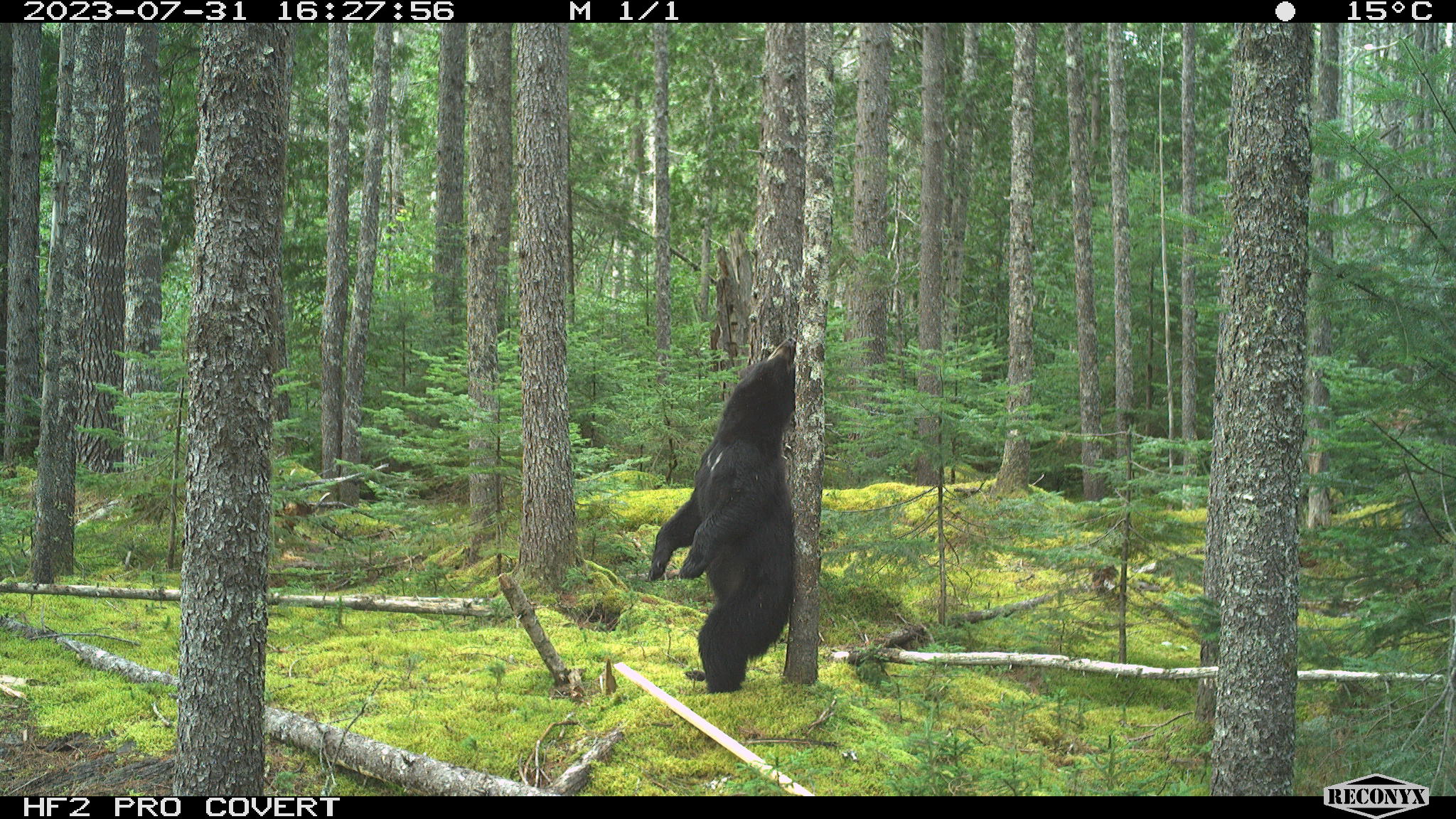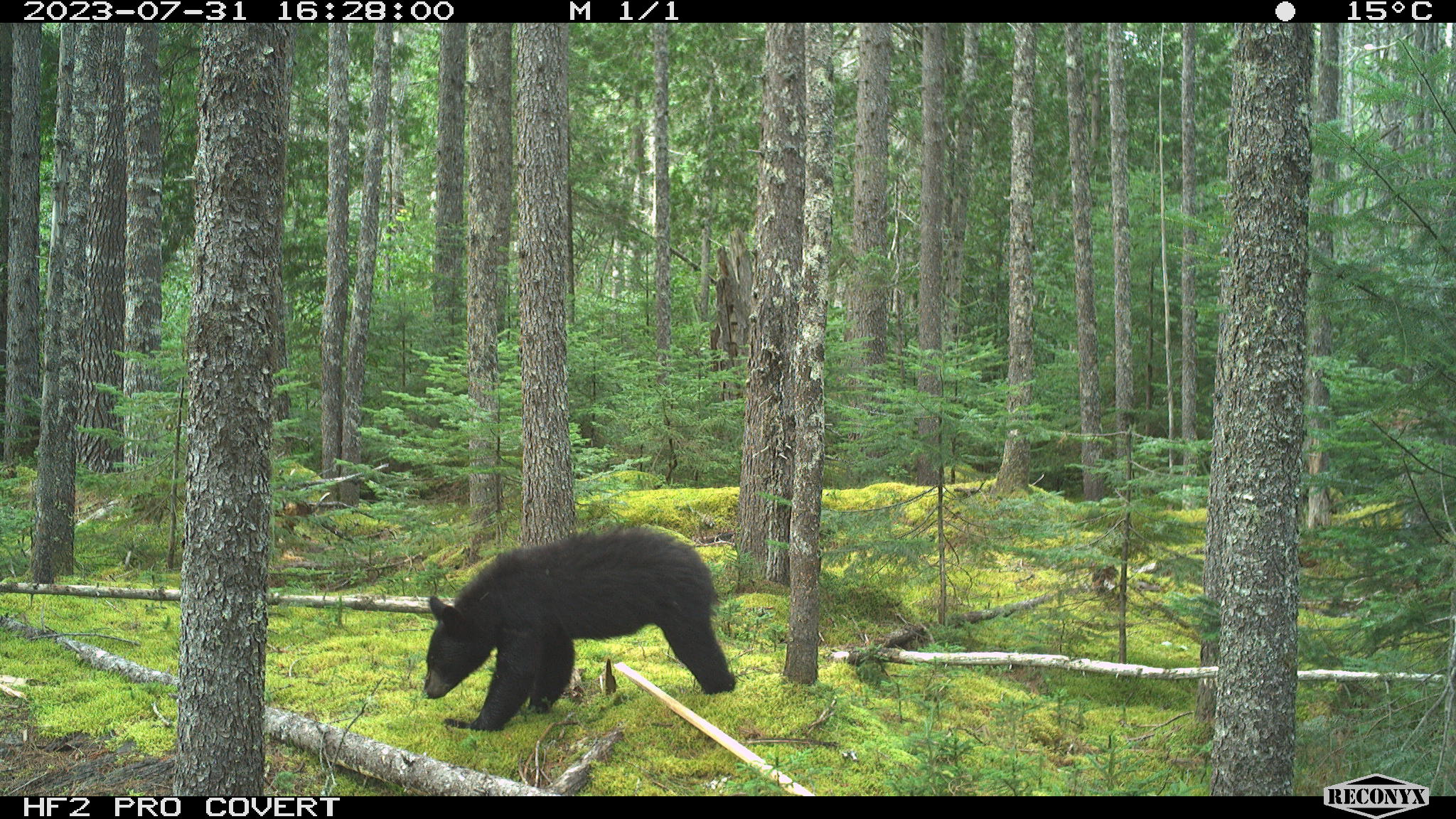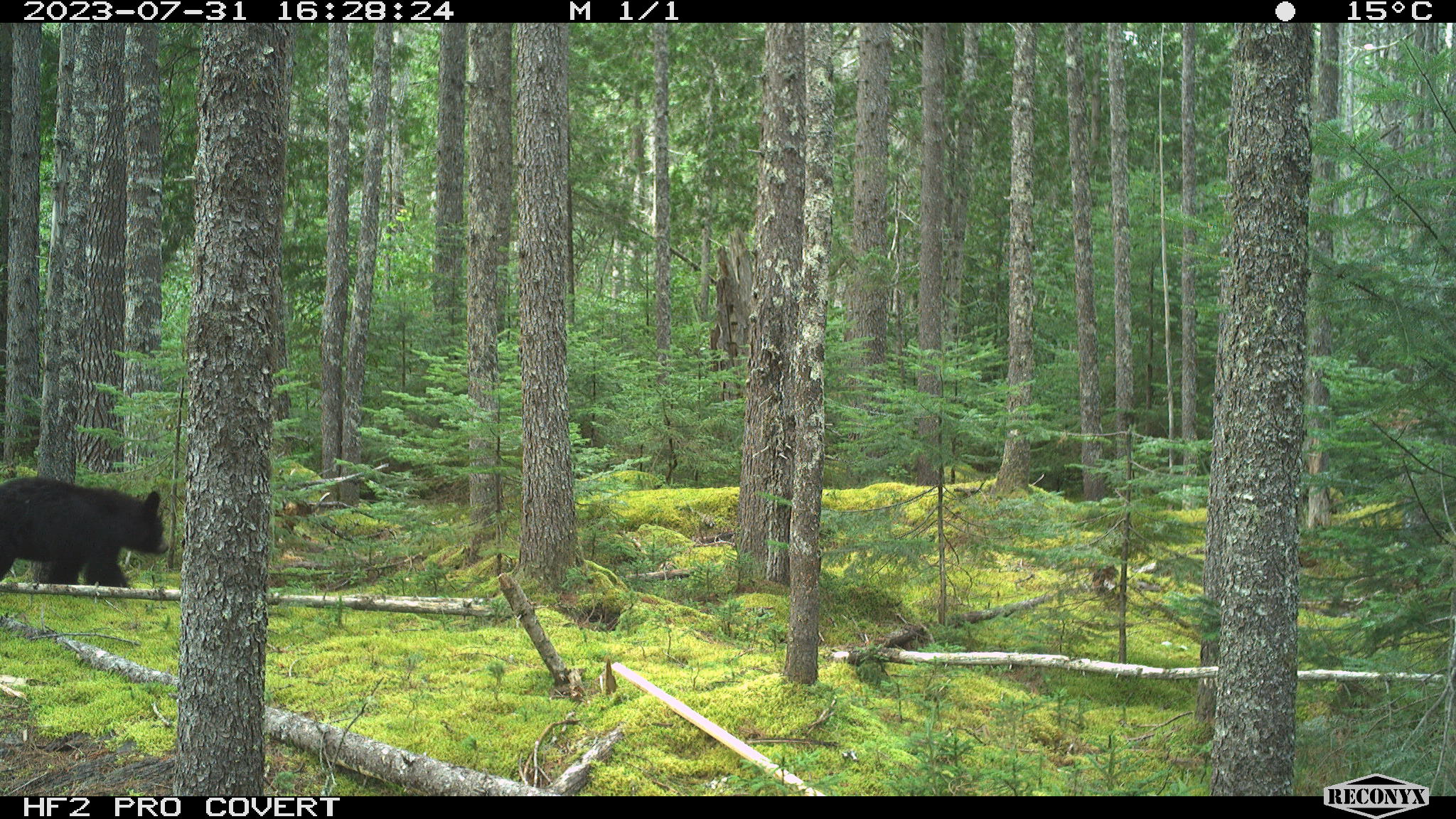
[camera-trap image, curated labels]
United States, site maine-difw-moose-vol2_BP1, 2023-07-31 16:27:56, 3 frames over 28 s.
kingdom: Animalia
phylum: Chordata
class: Mammalia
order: Carnivora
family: Ursidae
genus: Ursus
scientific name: Ursus americanus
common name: black bear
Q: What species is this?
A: Black bear (Ursus americanus).